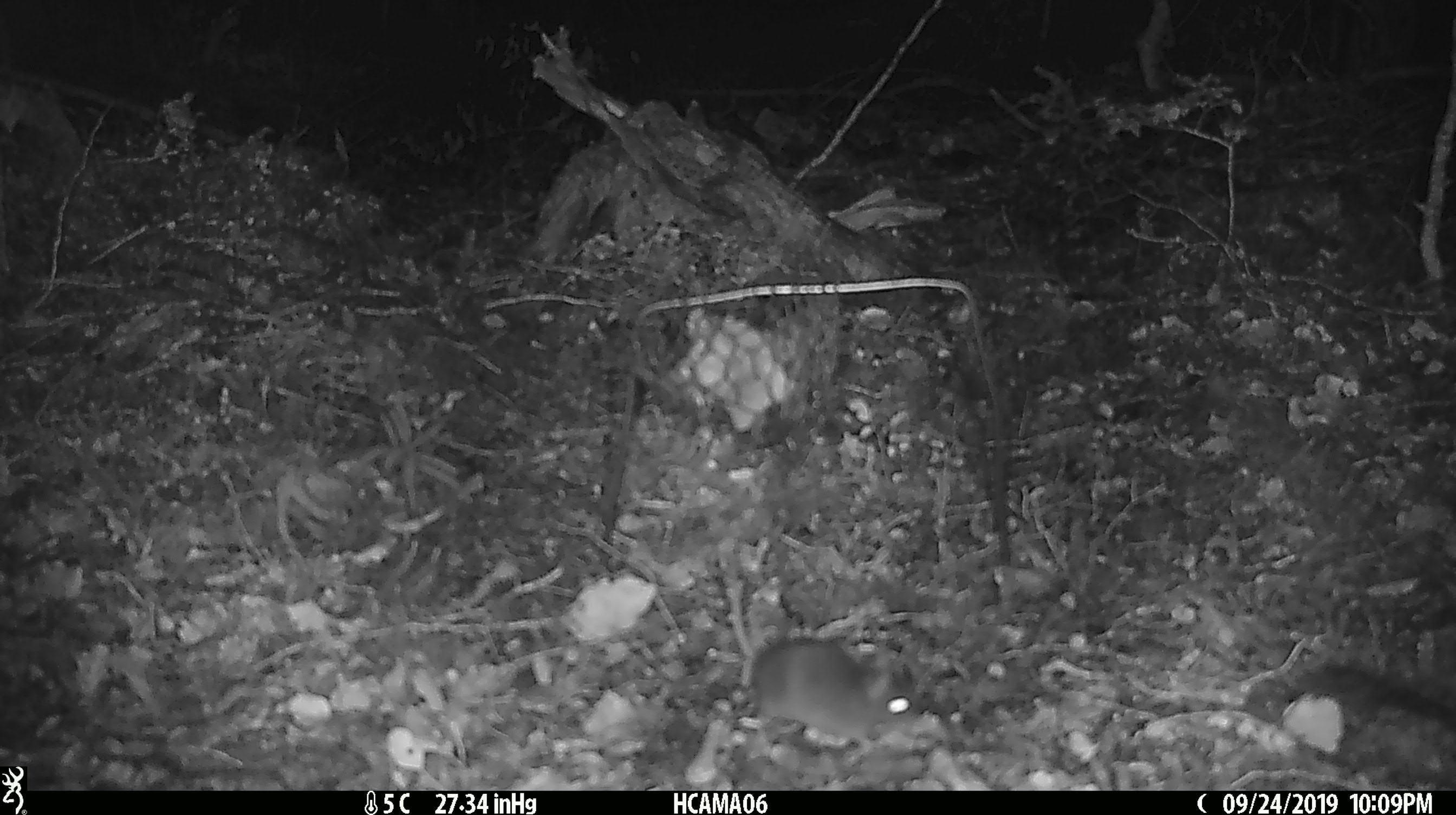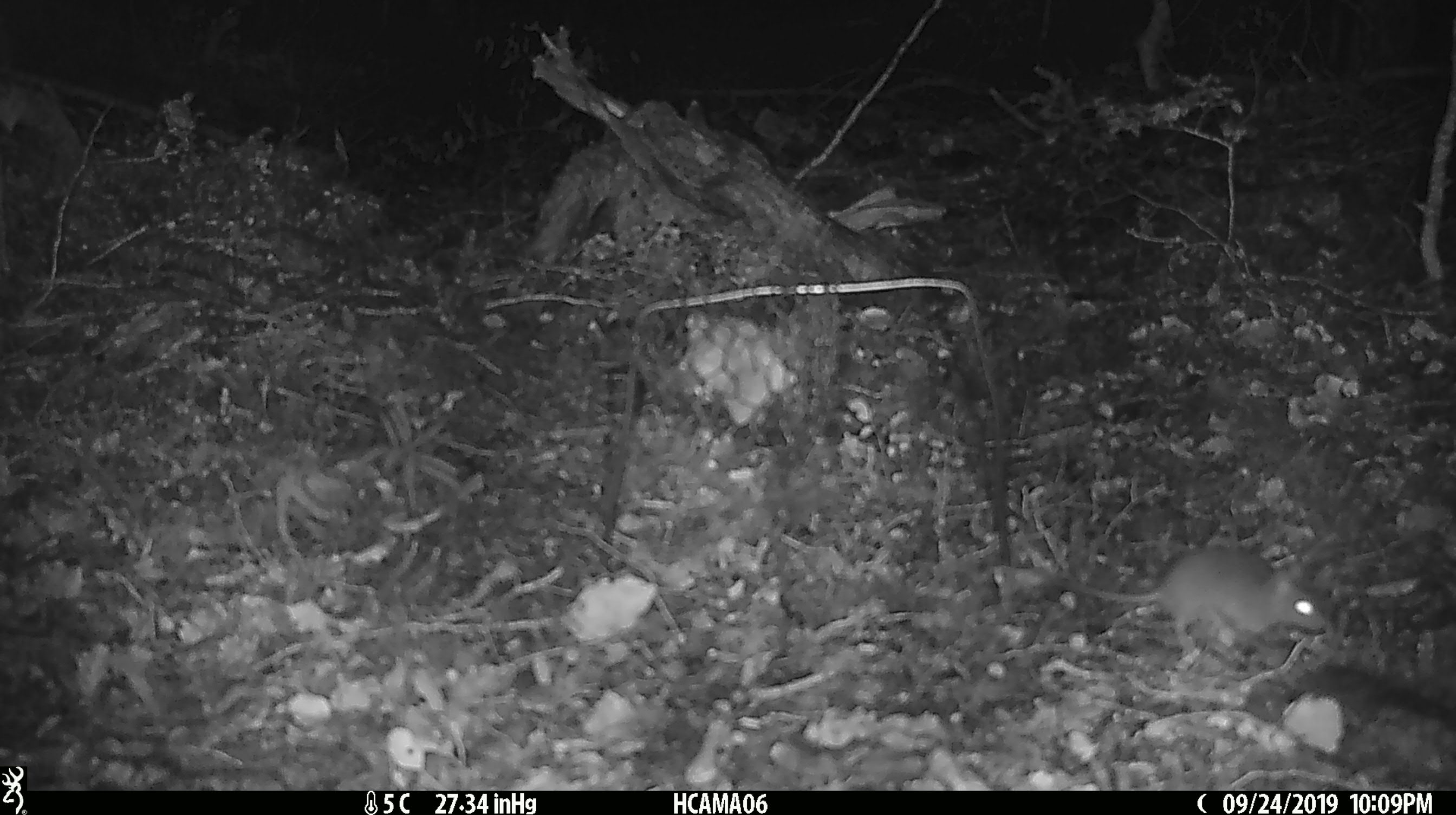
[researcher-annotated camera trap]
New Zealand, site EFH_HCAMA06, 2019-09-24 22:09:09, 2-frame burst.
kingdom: Animalia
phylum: Chordata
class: Mammalia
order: Rodentia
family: Muridae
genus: Mus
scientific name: Mus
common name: mouse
Mouse (Mus).